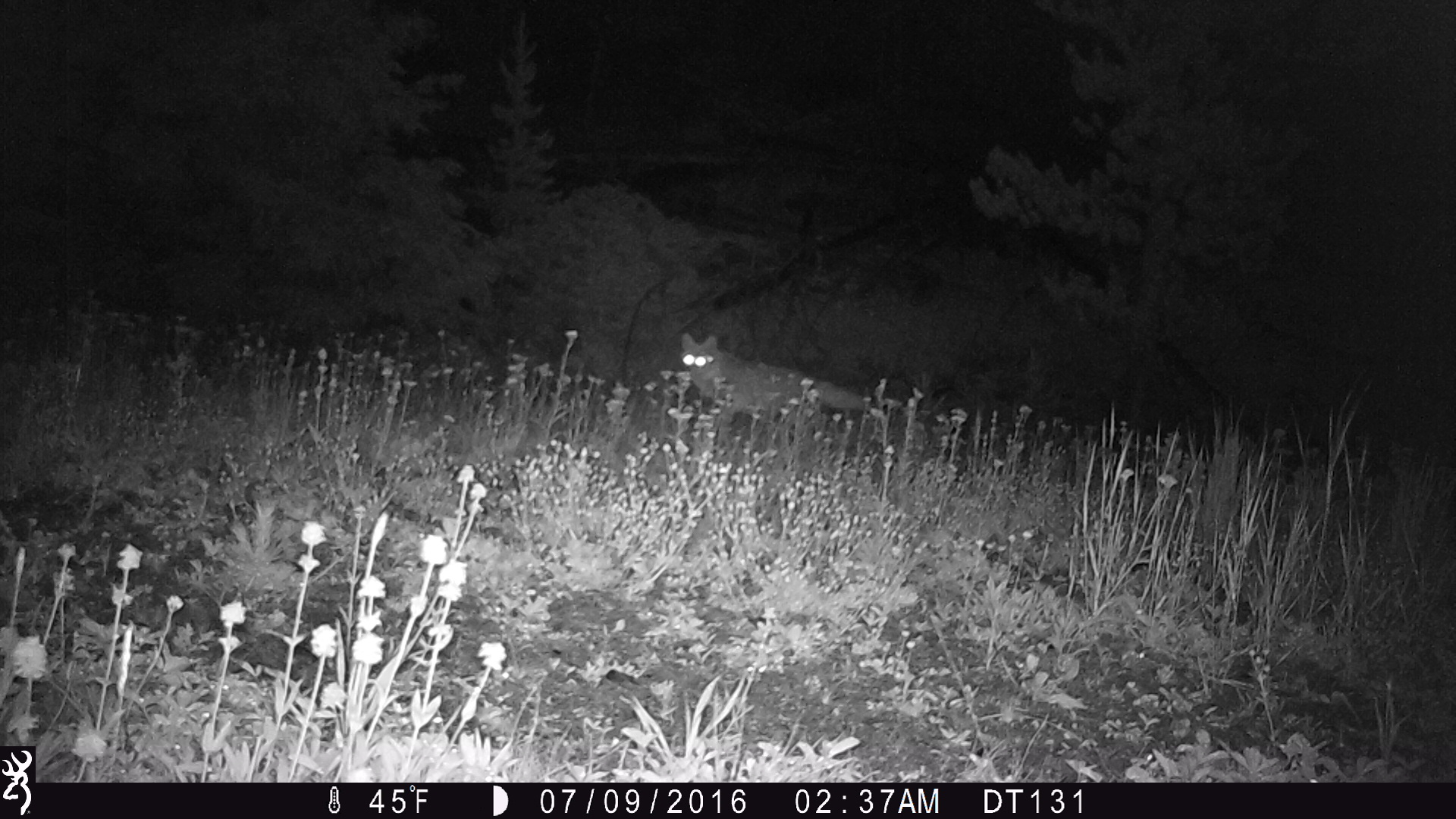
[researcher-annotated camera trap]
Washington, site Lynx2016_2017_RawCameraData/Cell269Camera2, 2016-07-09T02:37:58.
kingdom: Animalia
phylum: Chordata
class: Mammalia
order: Carnivora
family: Canidae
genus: Canis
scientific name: Canis latrans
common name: coyote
Canis latrans (coyote). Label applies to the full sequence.